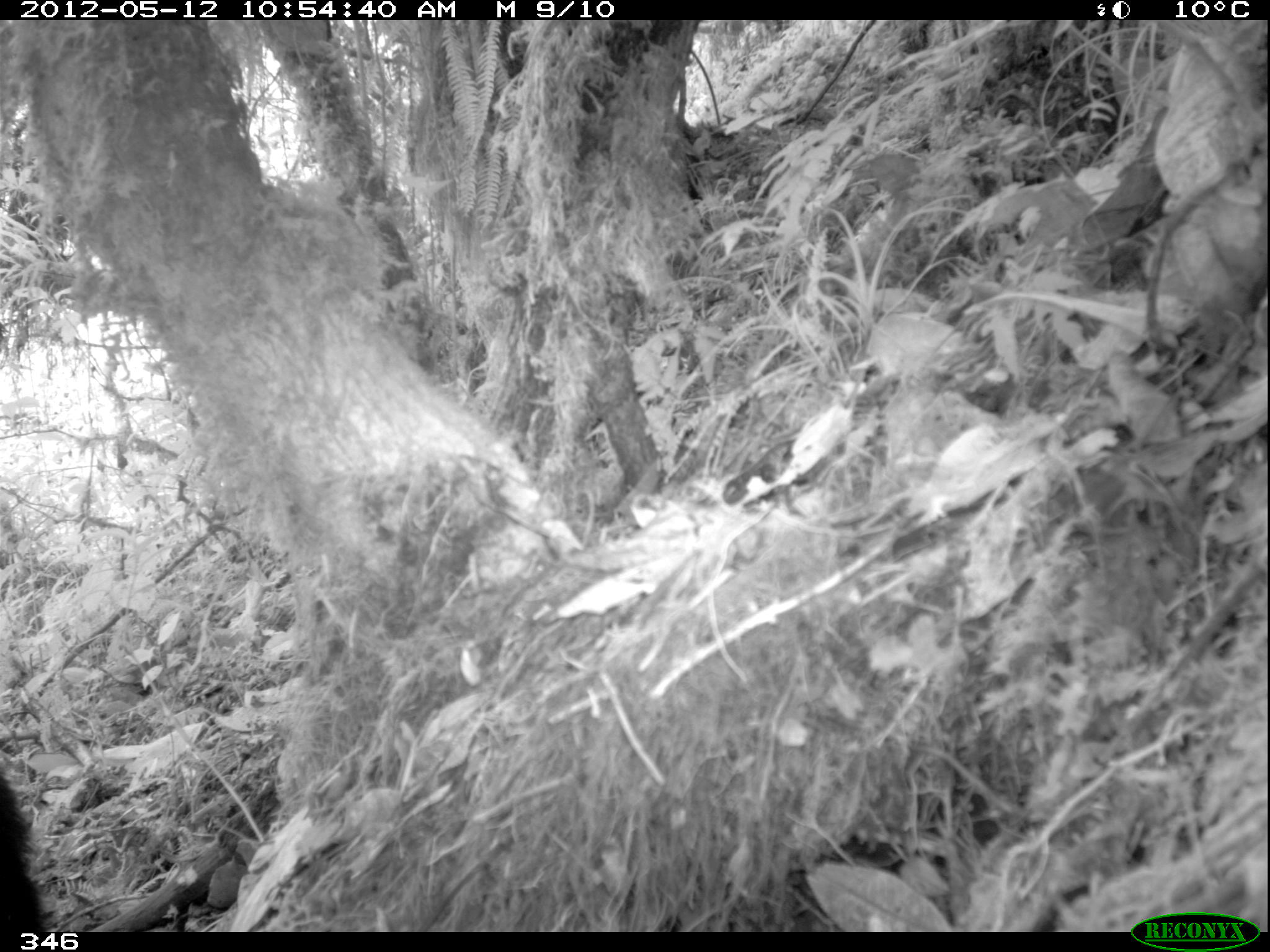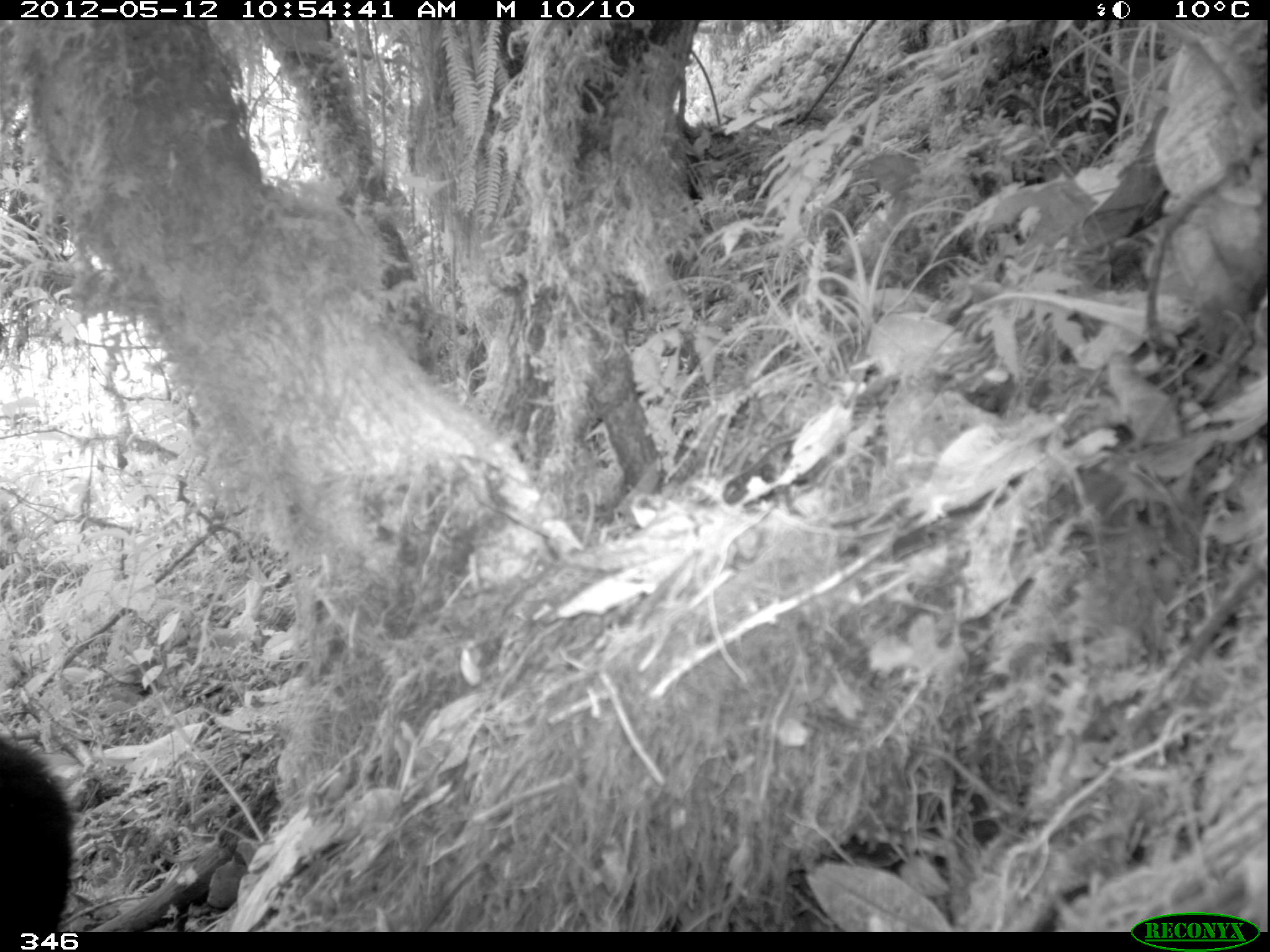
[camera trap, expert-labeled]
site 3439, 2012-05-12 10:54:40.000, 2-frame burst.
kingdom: Animalia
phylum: Chordata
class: Mammalia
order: Carnivora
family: Ursidae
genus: Tremarctos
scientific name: Tremarctos ornatus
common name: spectacled bear